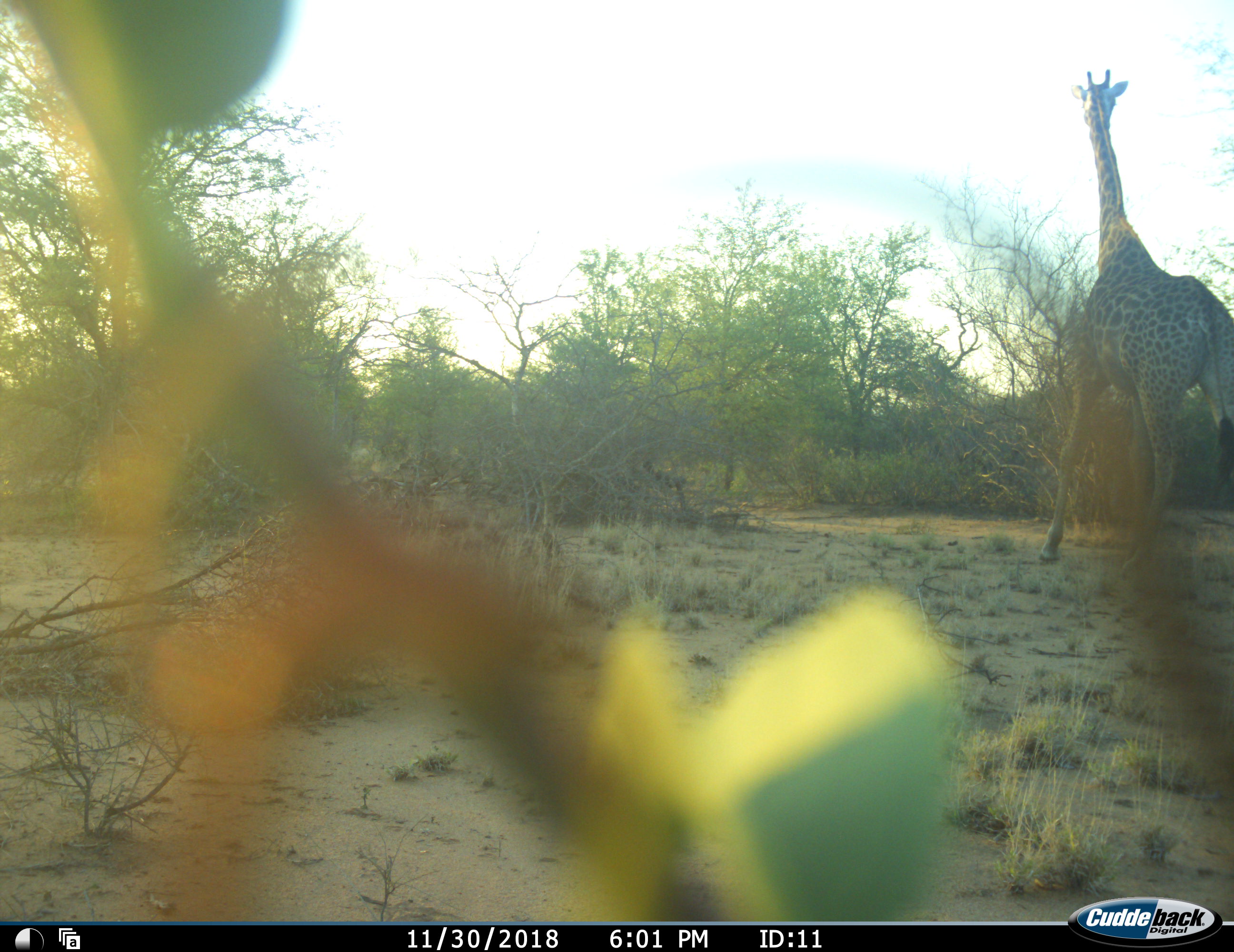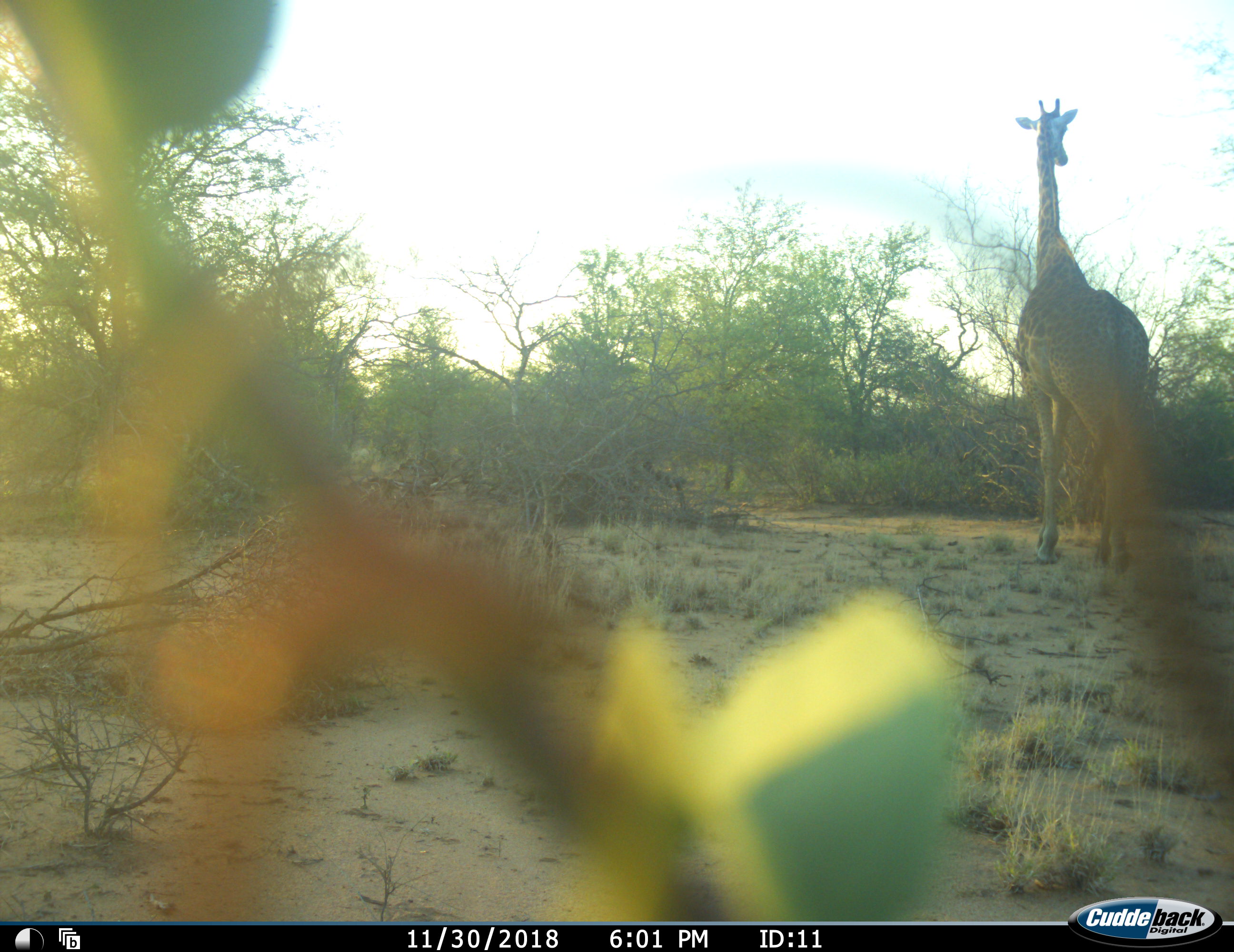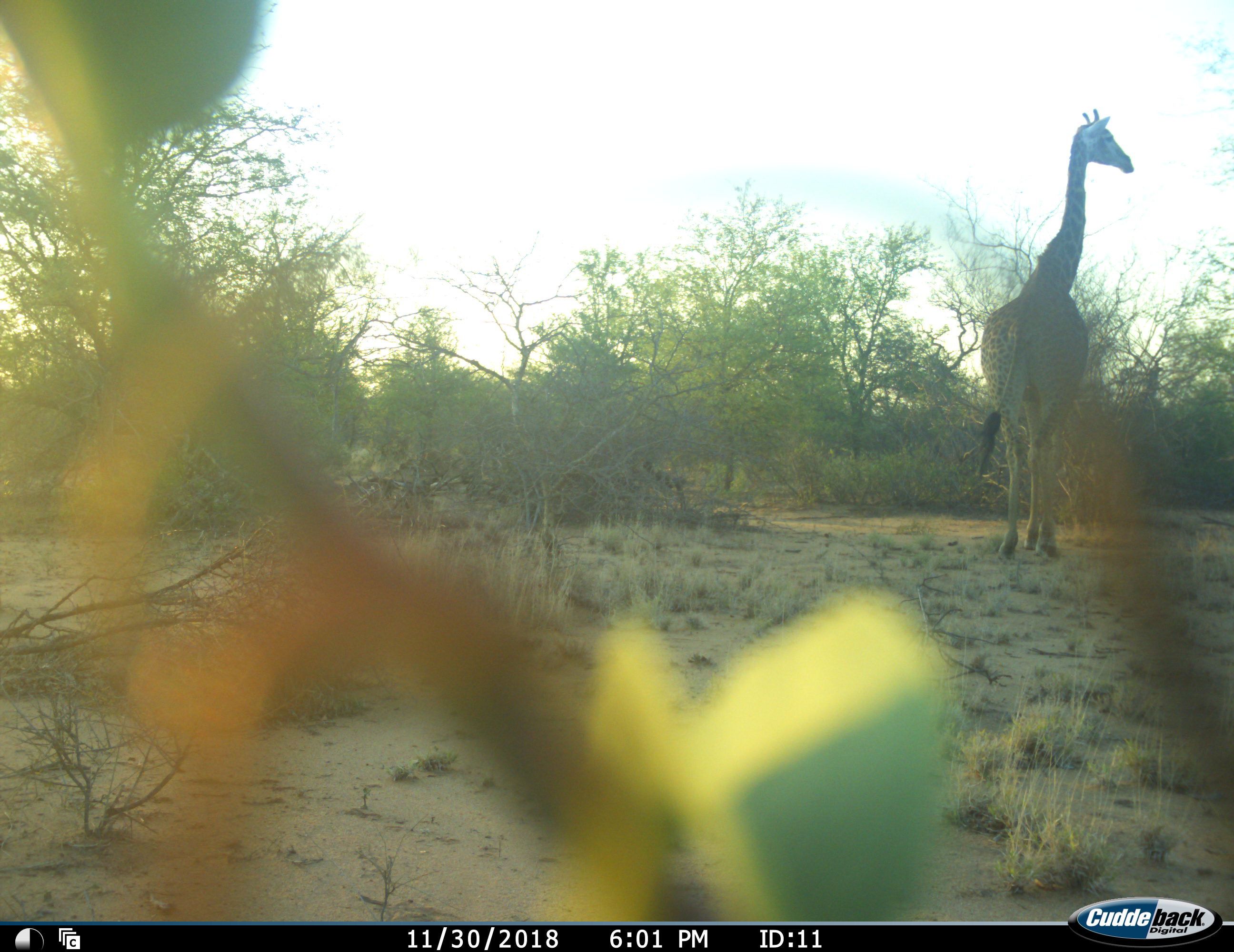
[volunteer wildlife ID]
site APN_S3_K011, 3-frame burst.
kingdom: Animalia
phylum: Chordata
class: Mammalia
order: Artiodactyla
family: Giraffidae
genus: Giraffa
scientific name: Giraffa camelopardalis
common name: giraffe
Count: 1.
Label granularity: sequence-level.